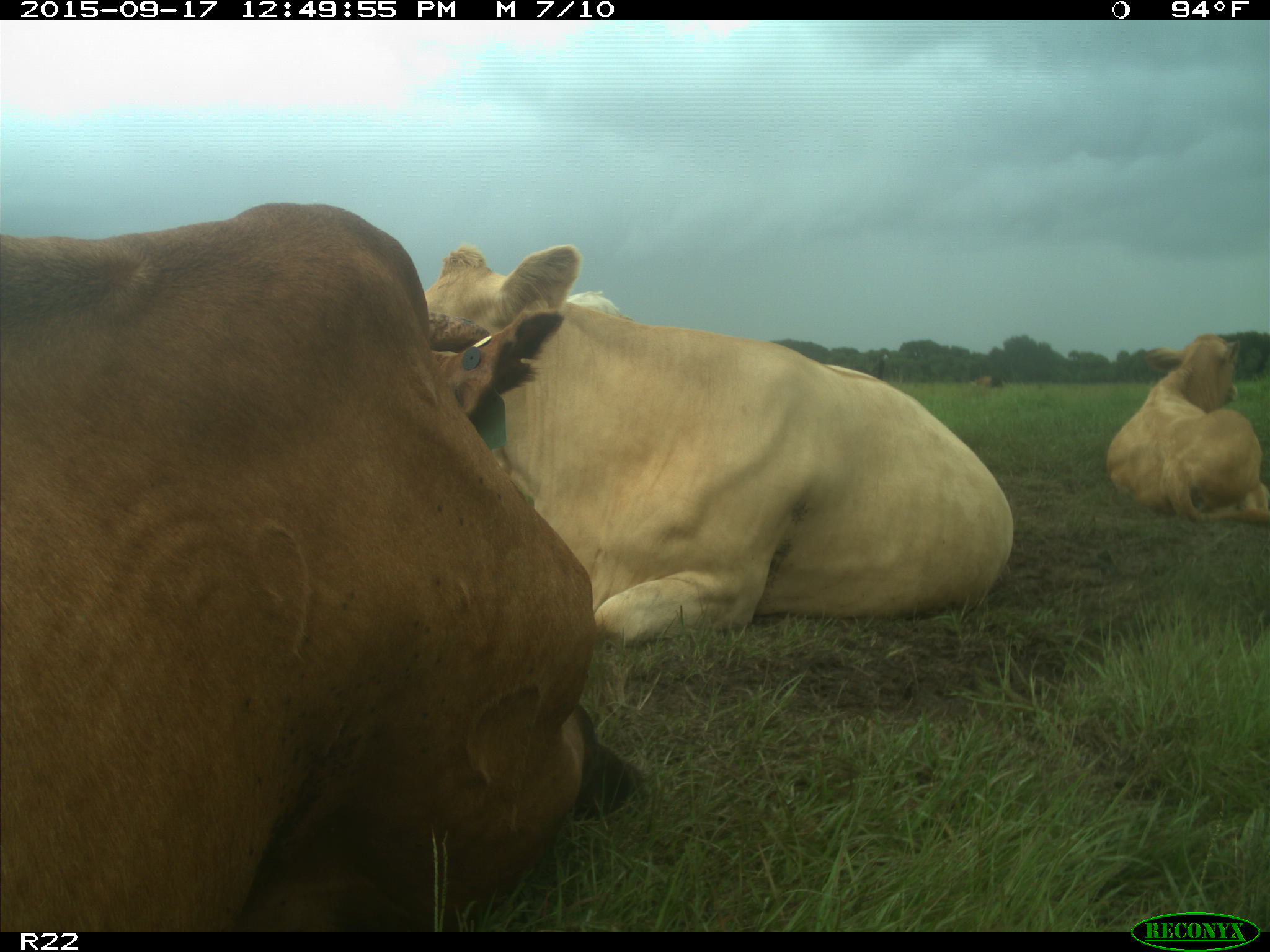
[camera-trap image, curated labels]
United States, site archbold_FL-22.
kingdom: Animalia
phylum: Chordata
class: Mammalia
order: Artiodactyla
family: Bovidae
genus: Bos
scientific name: Bos taurus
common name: domestic cow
Bos taurus (domestic cow).